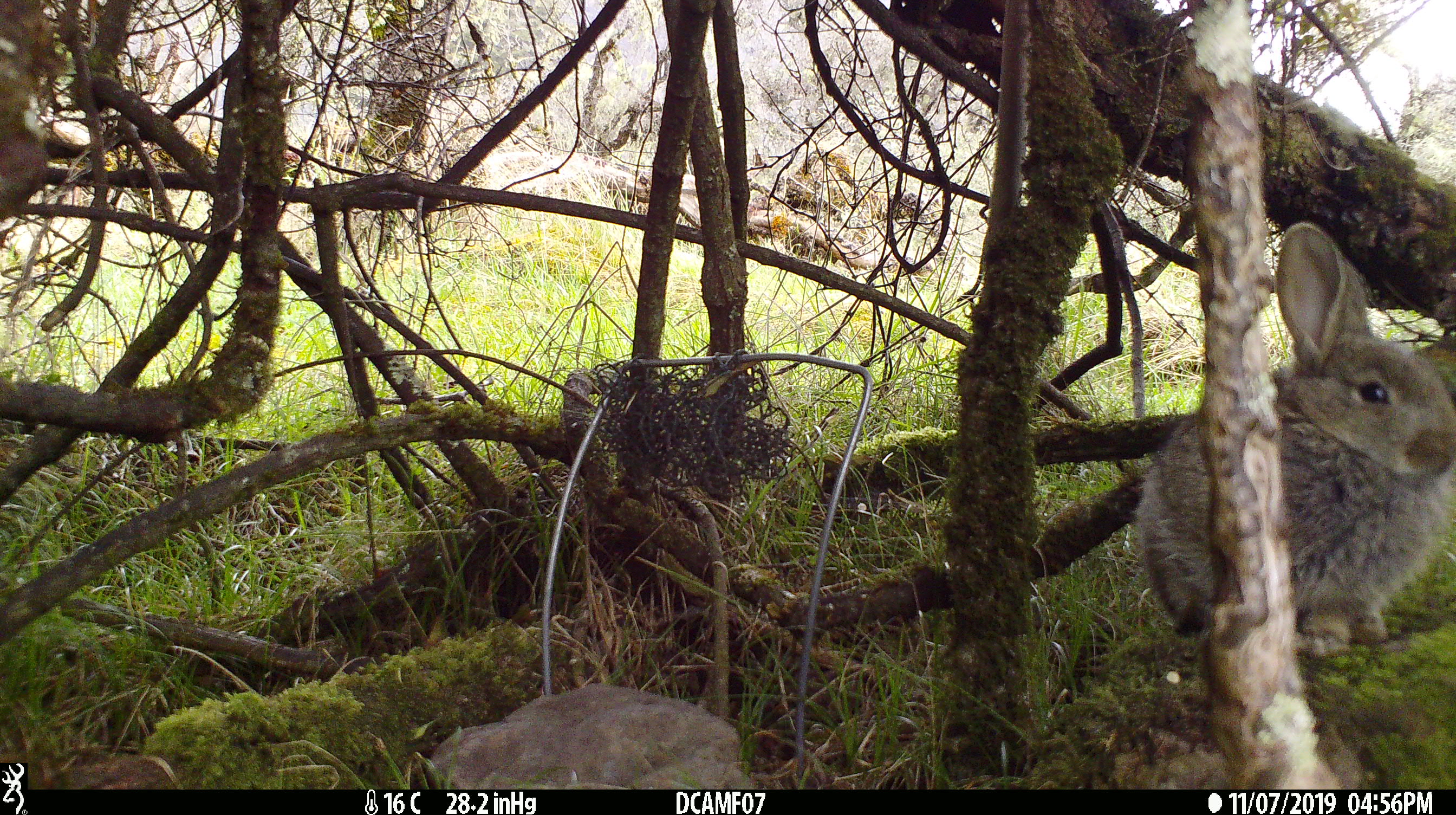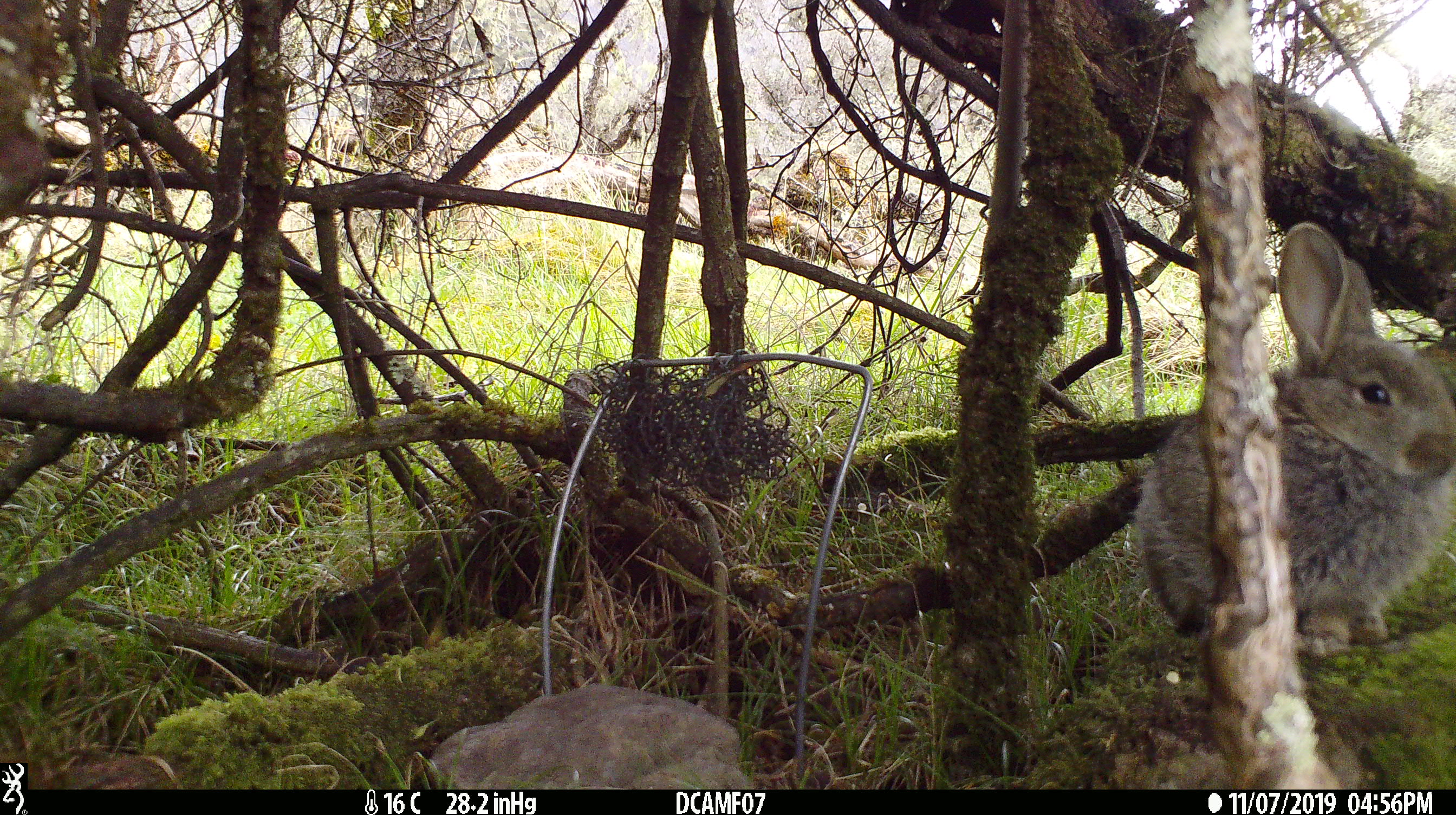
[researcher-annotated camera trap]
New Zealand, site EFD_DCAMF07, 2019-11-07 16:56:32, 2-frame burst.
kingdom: Animalia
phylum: Chordata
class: Mammalia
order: Lagomorpha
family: Leporidae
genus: Oryctolagus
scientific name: Oryctolagus cuniculus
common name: european rabbit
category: rabbit